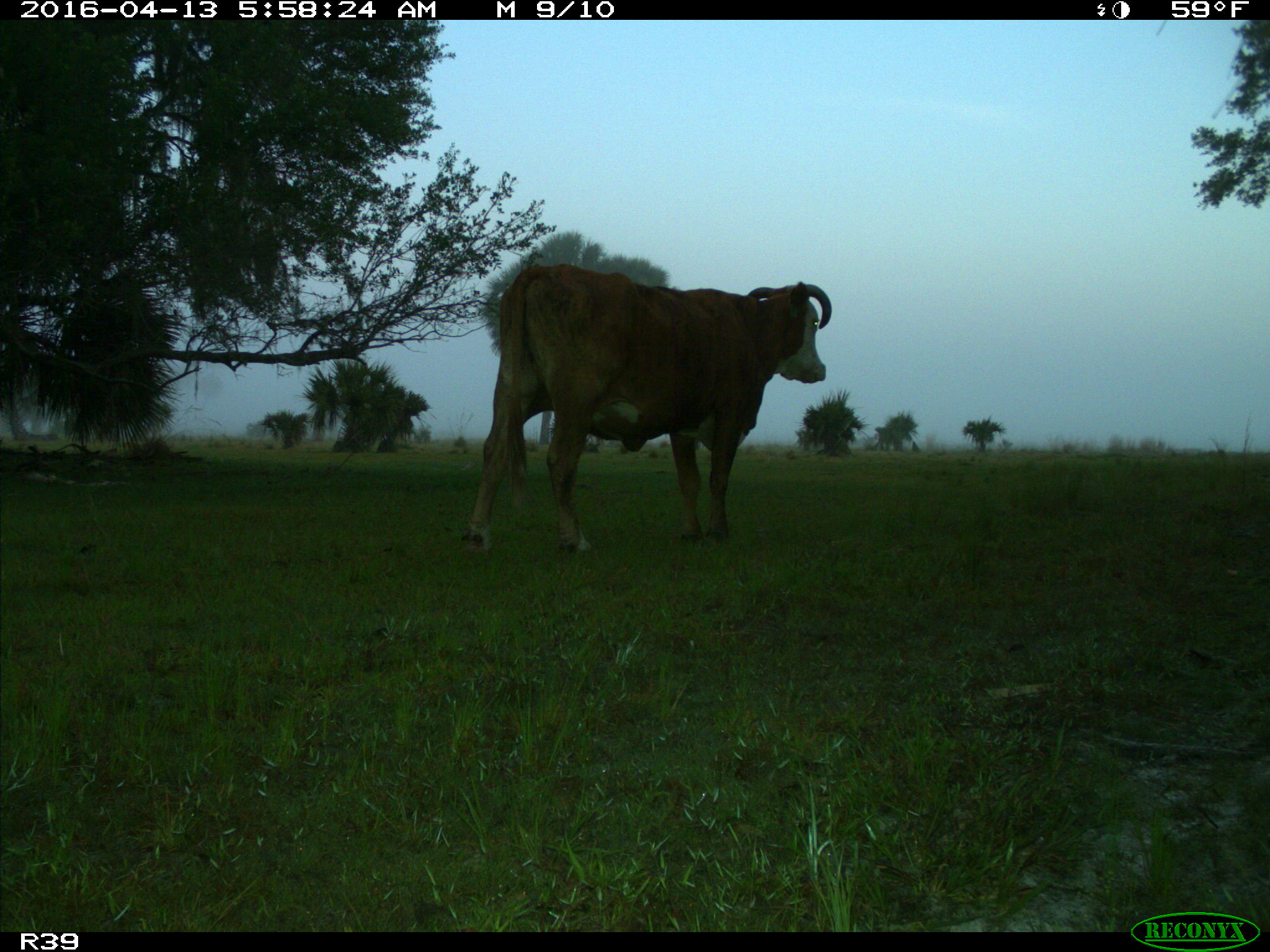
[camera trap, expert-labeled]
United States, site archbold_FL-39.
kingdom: Animalia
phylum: Chordata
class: Mammalia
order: Artiodactyla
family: Bovidae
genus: Bos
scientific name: Bos taurus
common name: domestic cow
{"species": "Bos taurus (domestic cow)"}